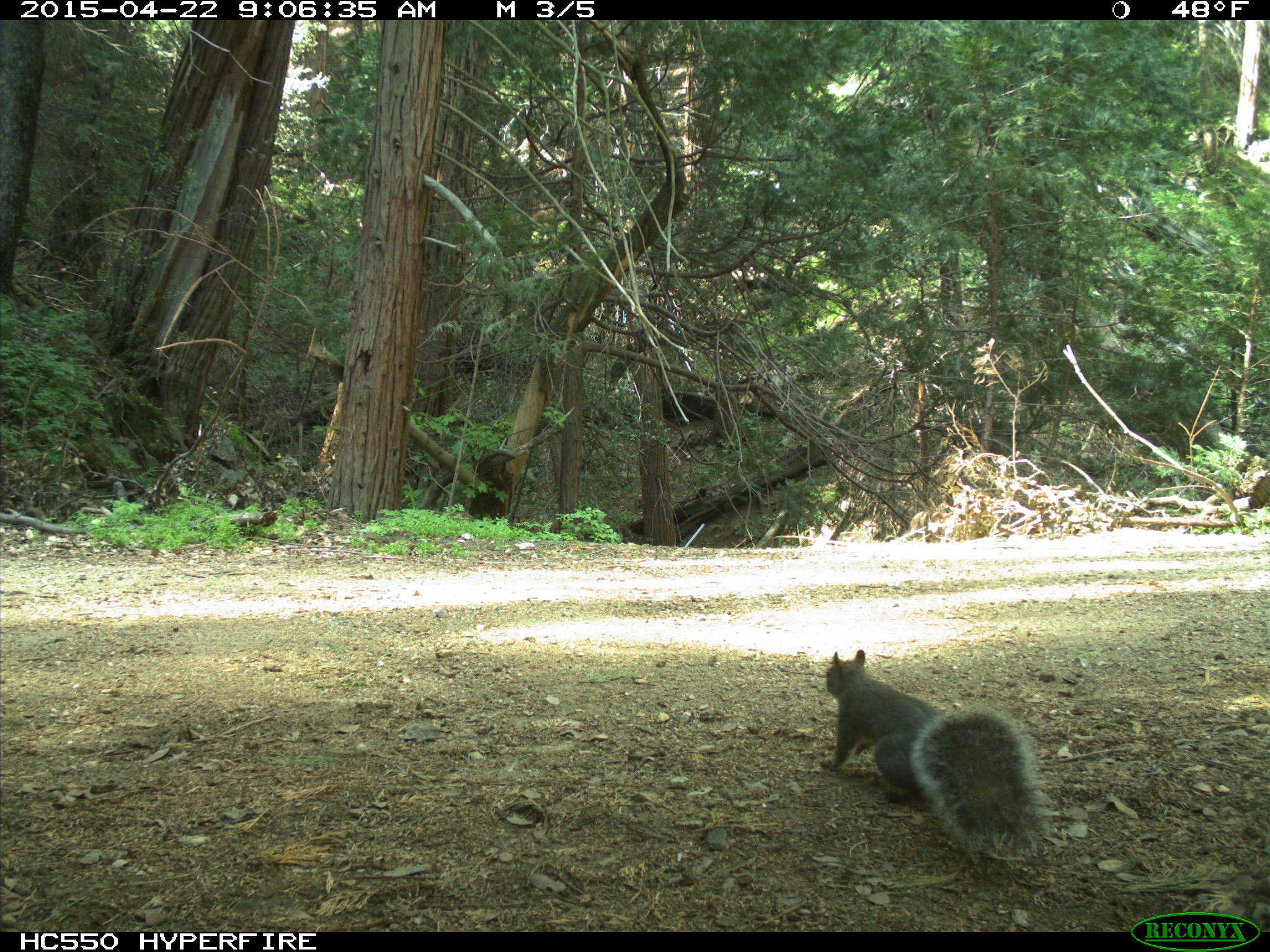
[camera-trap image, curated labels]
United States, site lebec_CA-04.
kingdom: Animalia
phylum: Chordata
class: Mammalia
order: Rodentia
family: Sciuridae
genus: Sciurus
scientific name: Sciurus carolinensis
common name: eastern gray squirrel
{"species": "Sciurus carolinensis (eastern gray squirrel)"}